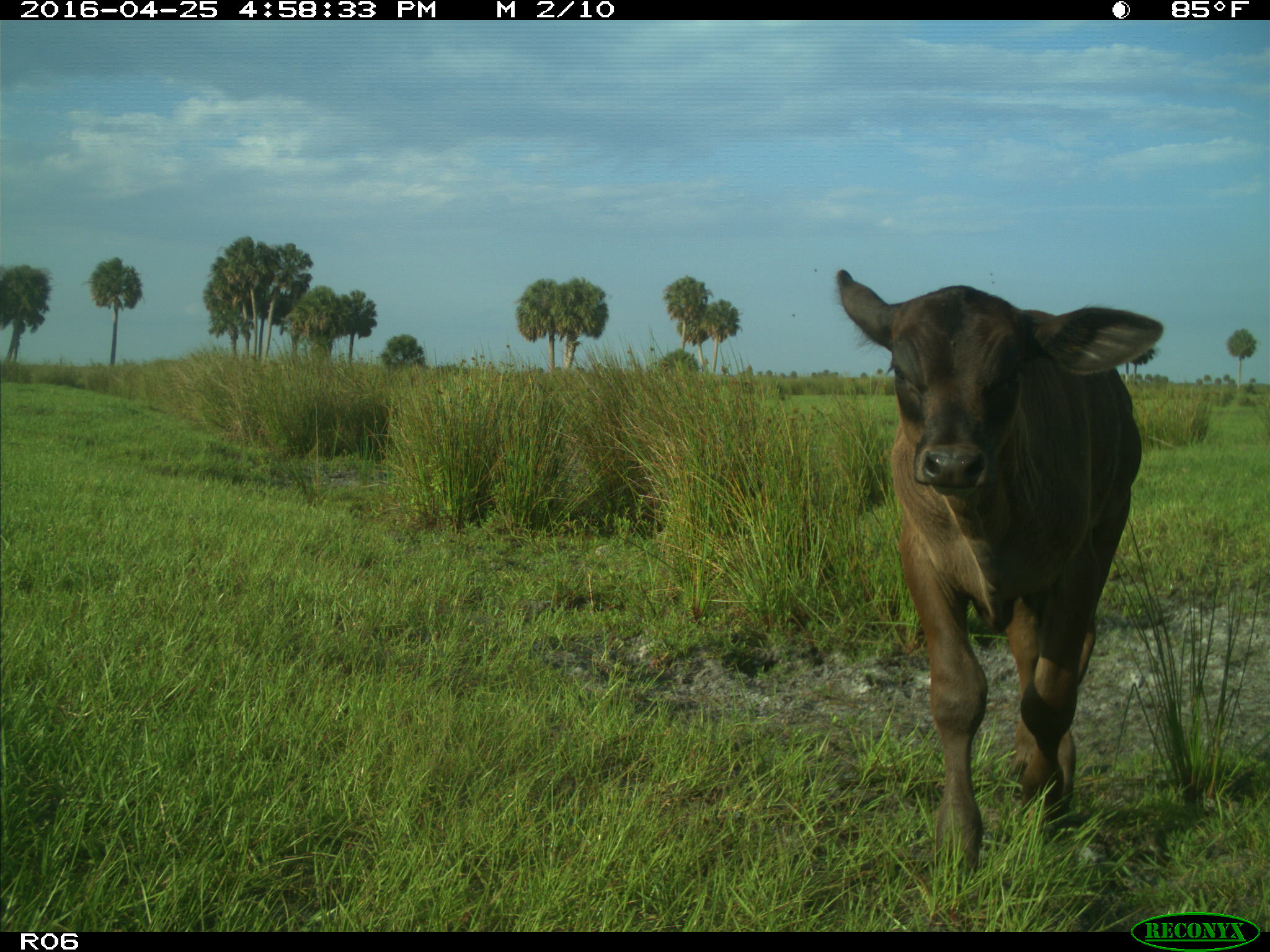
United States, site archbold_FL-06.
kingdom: Animalia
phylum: Chordata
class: Mammalia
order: Artiodactyla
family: Bovidae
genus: Bos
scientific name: Bos taurus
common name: domestic cow